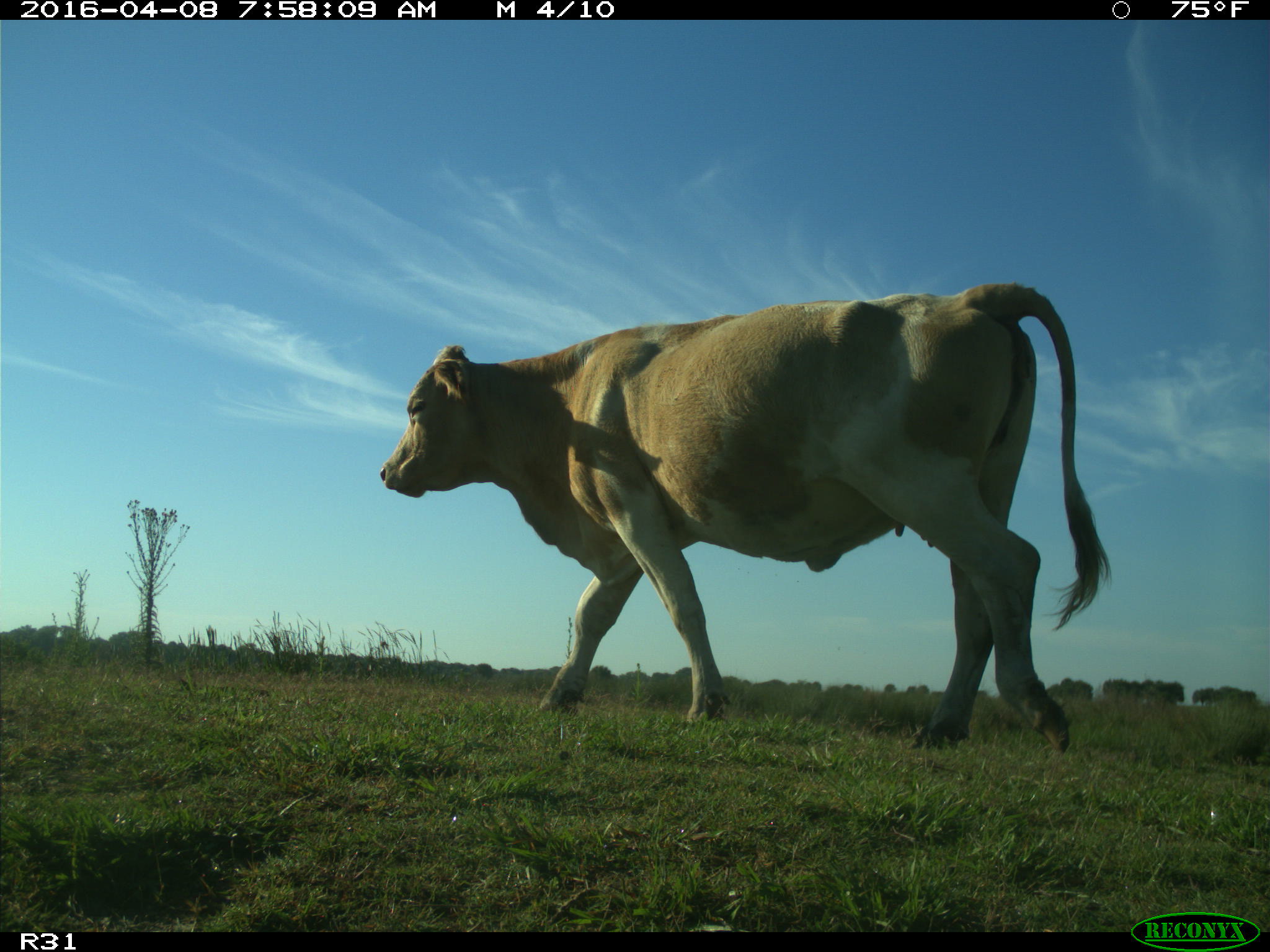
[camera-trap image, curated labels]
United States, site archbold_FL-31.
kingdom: Animalia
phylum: Chordata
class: Mammalia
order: Artiodactyla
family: Bovidae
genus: Bos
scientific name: Bos taurus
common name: domestic cow